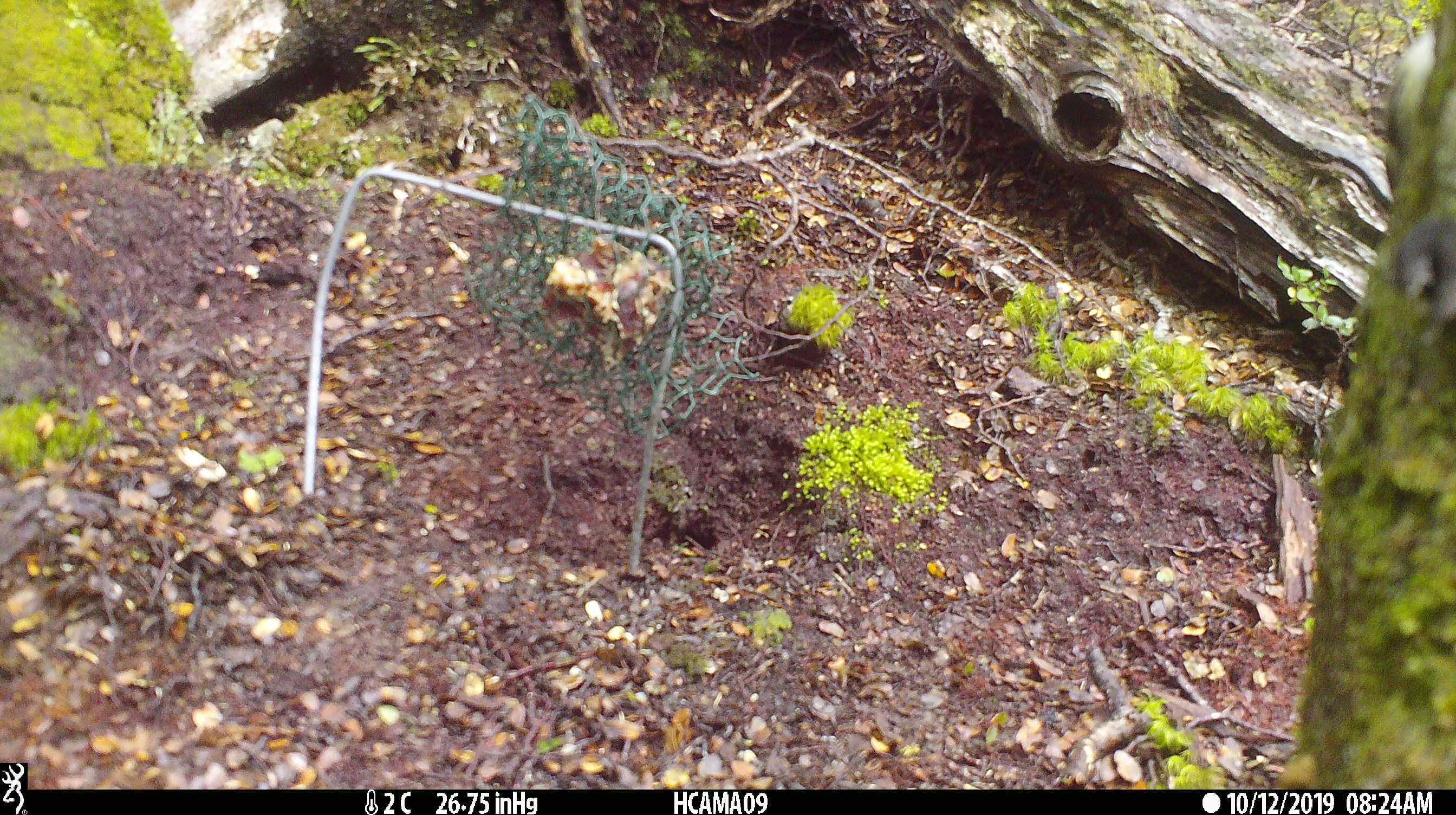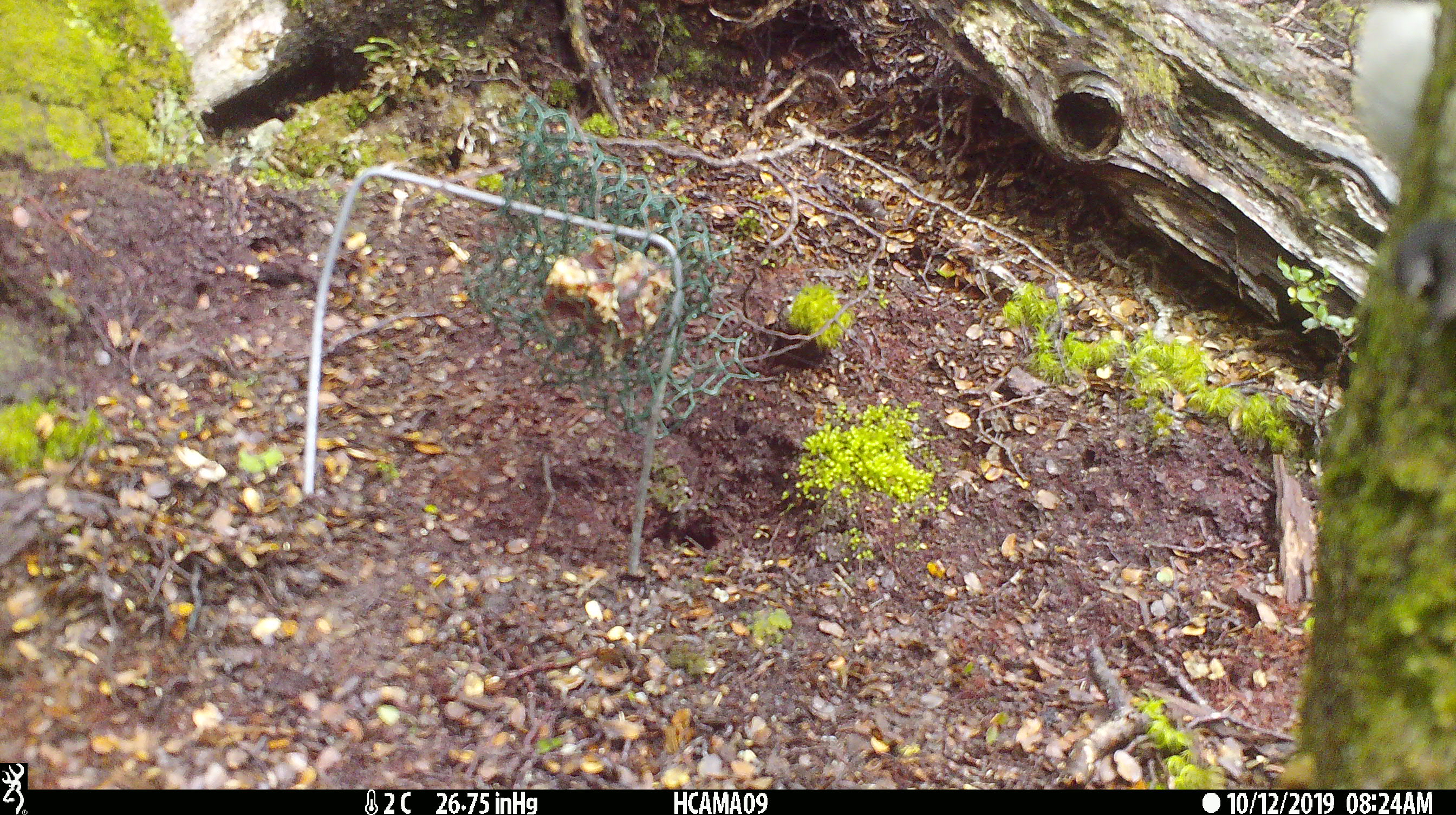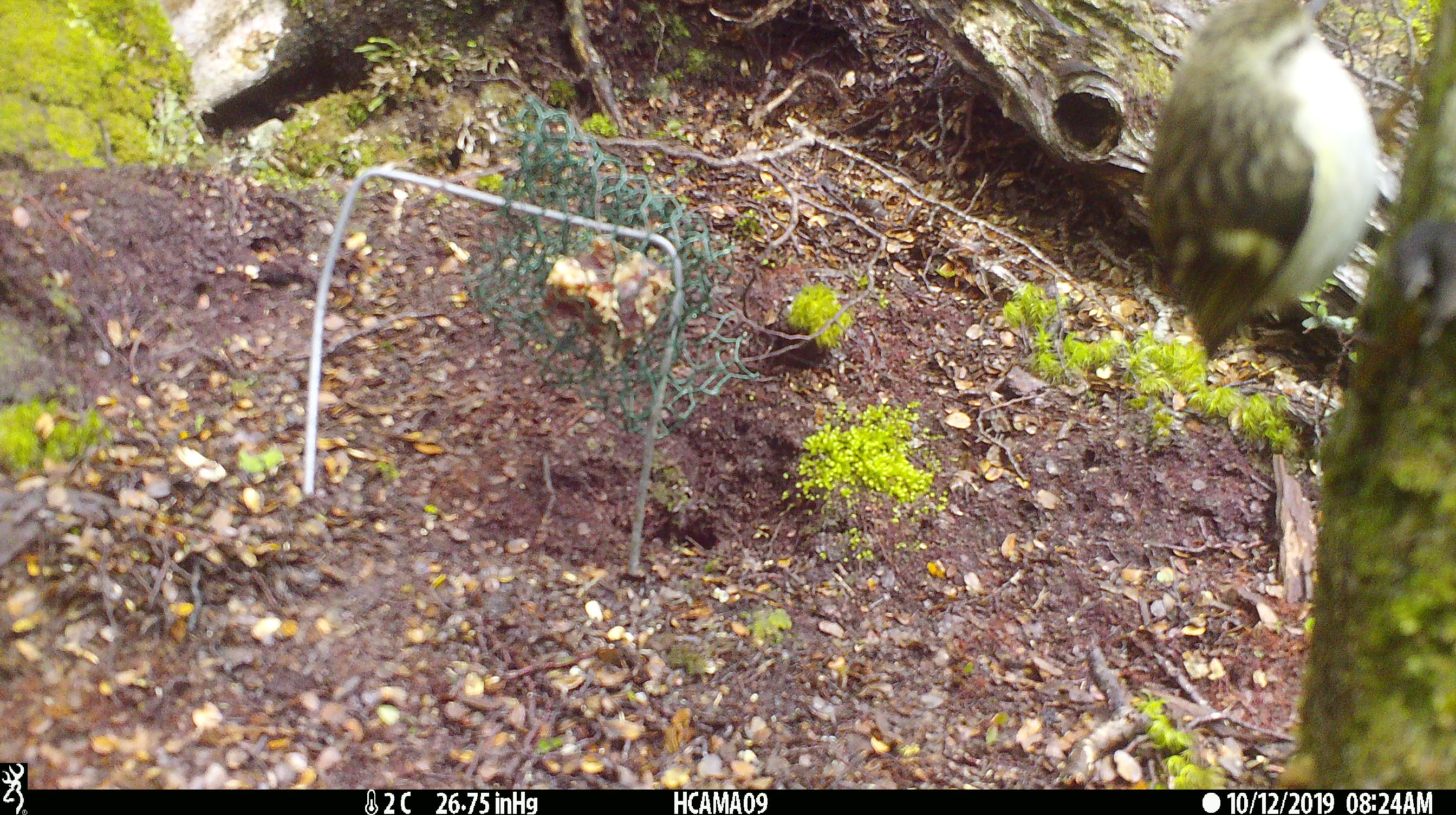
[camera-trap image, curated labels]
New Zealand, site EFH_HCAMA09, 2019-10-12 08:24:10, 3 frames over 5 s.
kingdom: Animalia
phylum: Chordata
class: Aves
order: Passeriformes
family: Acanthisittidae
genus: Acanthisitta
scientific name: Acanthisitta chloris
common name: rifleman